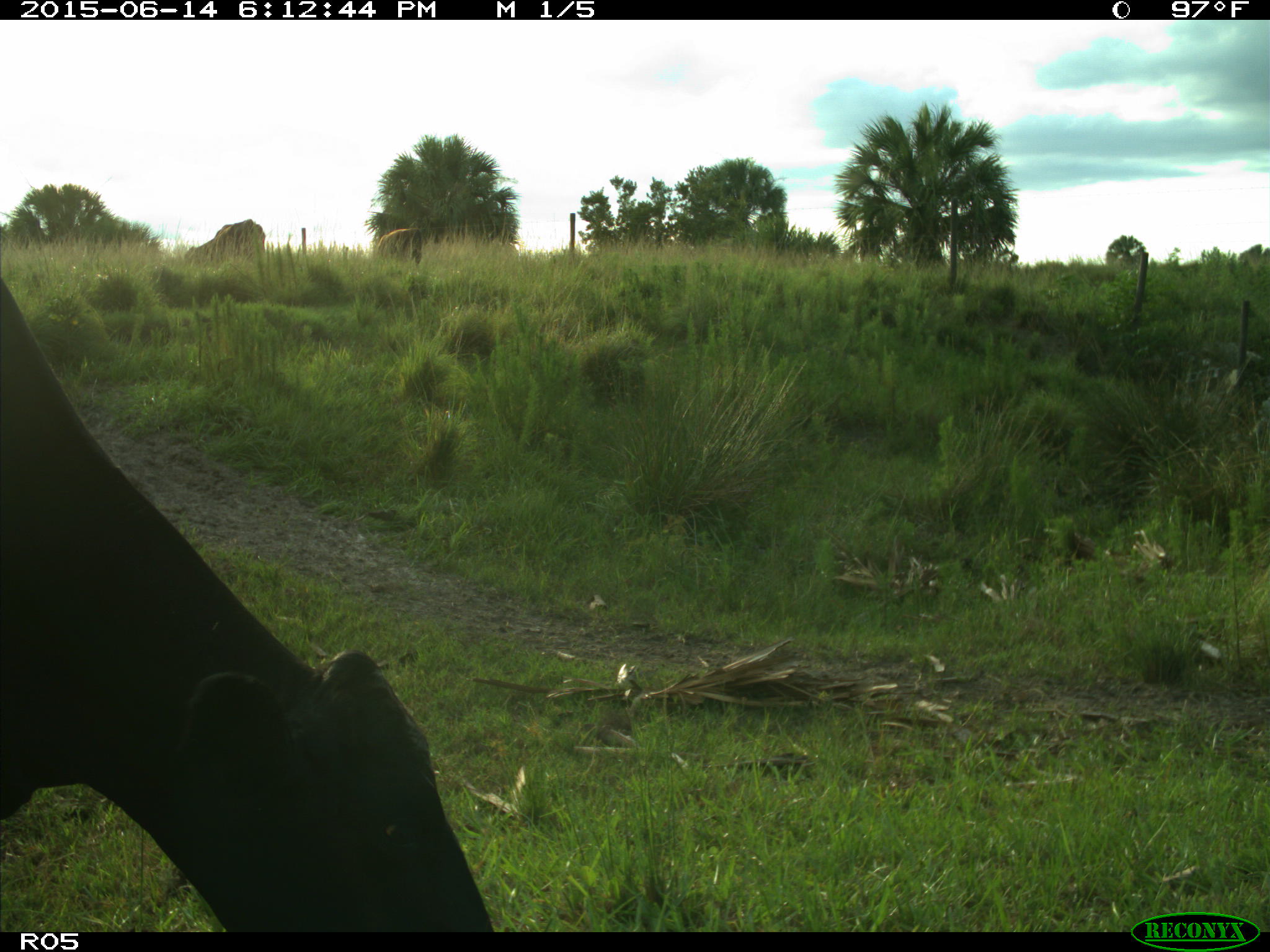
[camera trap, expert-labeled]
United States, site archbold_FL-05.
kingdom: Animalia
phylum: Chordata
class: Mammalia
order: Artiodactyla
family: Bovidae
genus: Bos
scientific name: Bos taurus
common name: domestic cow